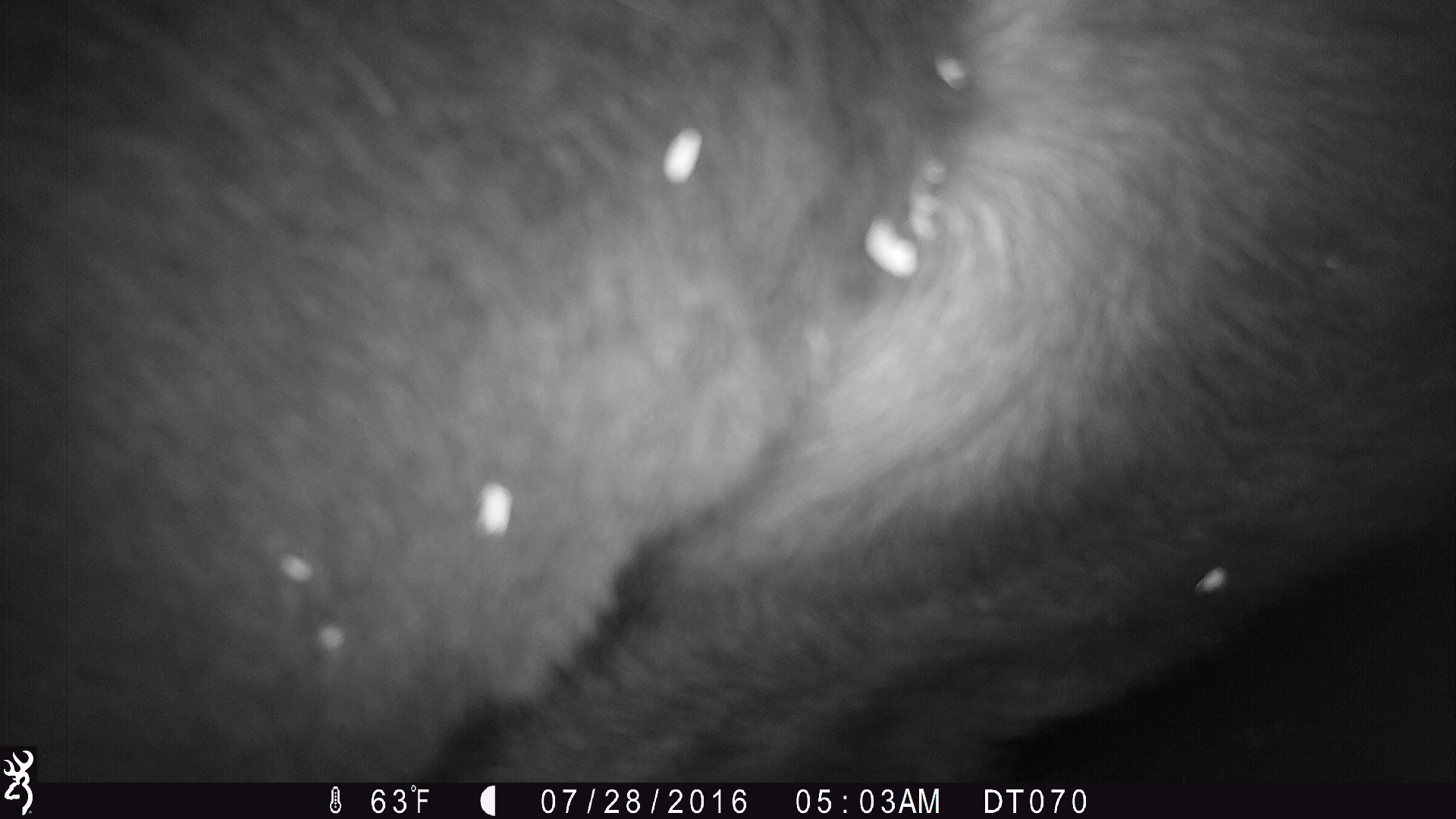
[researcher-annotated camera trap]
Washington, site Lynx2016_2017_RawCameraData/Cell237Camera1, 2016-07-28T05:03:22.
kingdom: Animalia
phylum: Chordata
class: Mammalia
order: Artiodactyla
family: Bovidae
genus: Bos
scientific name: Bos taurus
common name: domestic cattle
Domestic cattle (Bos taurus). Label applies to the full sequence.